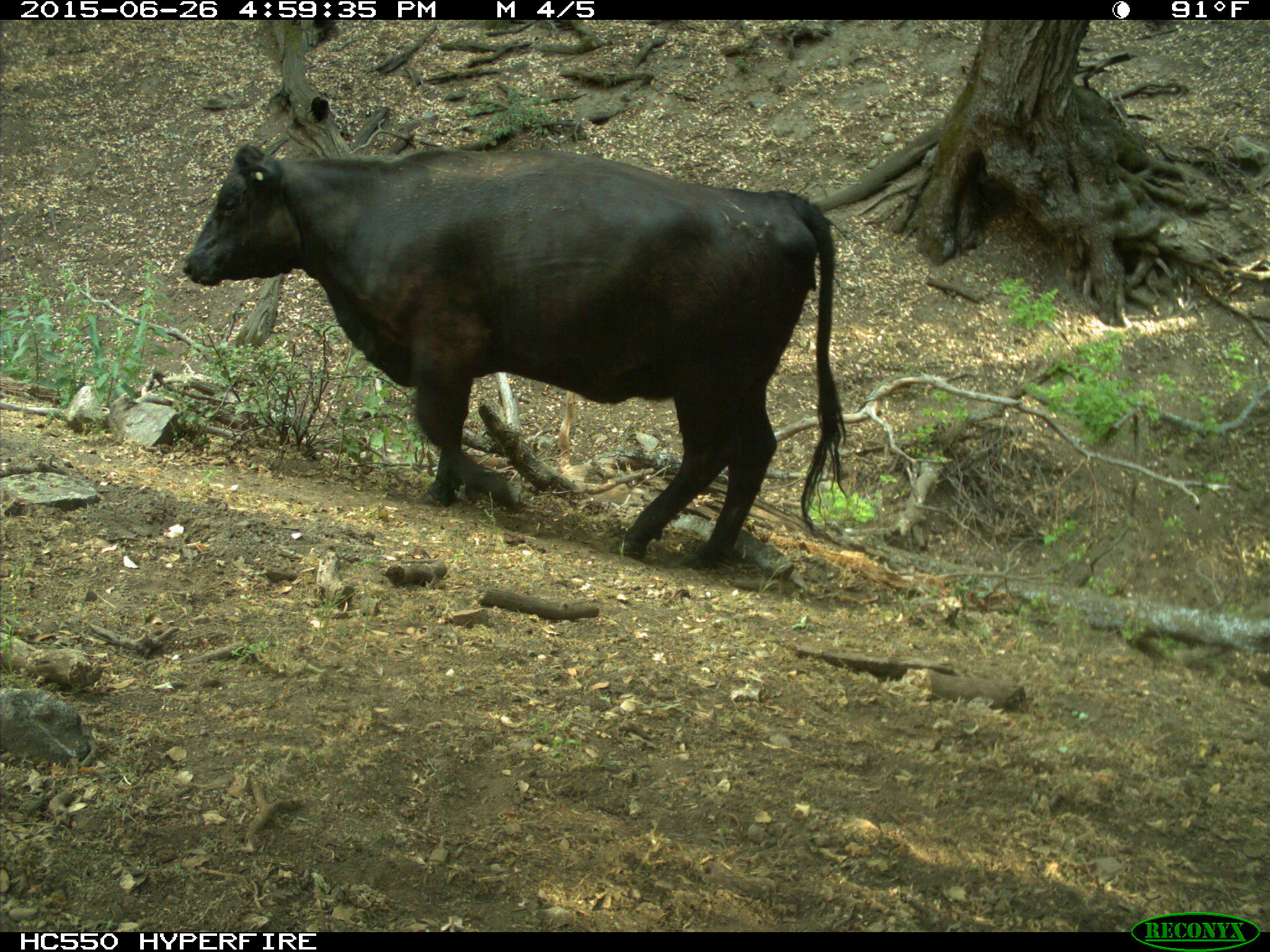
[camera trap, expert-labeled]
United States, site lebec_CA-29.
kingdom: Animalia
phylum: Chordata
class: Mammalia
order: Artiodactyla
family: Bovidae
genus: Bos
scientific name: Bos taurus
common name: domestic cow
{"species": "Bos taurus (domestic cow)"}